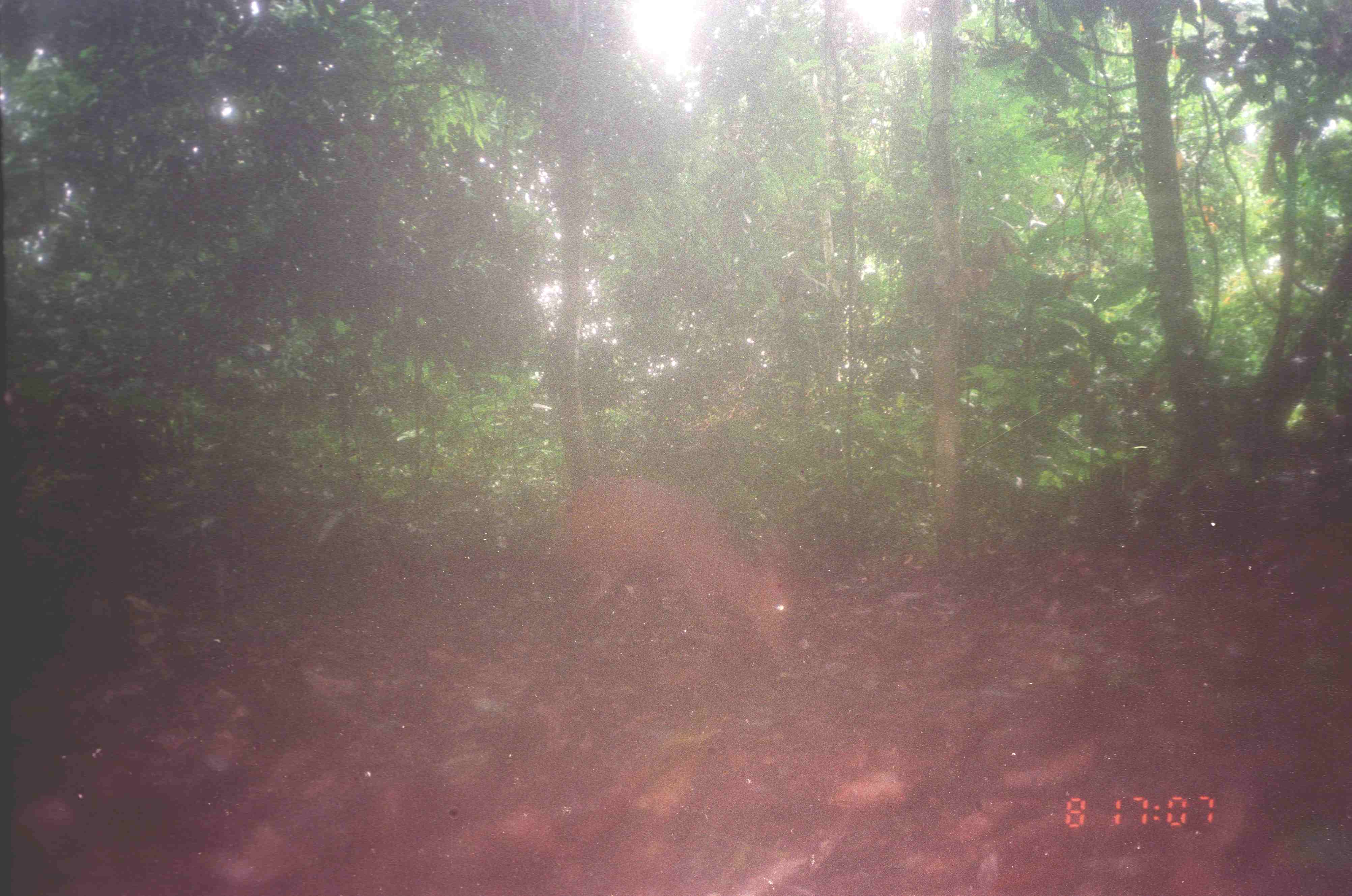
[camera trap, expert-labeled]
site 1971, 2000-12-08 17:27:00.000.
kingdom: Animalia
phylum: Chordata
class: Mammalia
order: Artiodactyla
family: Cervidae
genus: Muntiacus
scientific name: Muntiacus muntjak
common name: southern red muntjac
Muntiacus muntjak (southern red muntjac), count 1.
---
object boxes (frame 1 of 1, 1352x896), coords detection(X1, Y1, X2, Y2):
muntiacus muntjak: detection(565, 477, 794, 664)